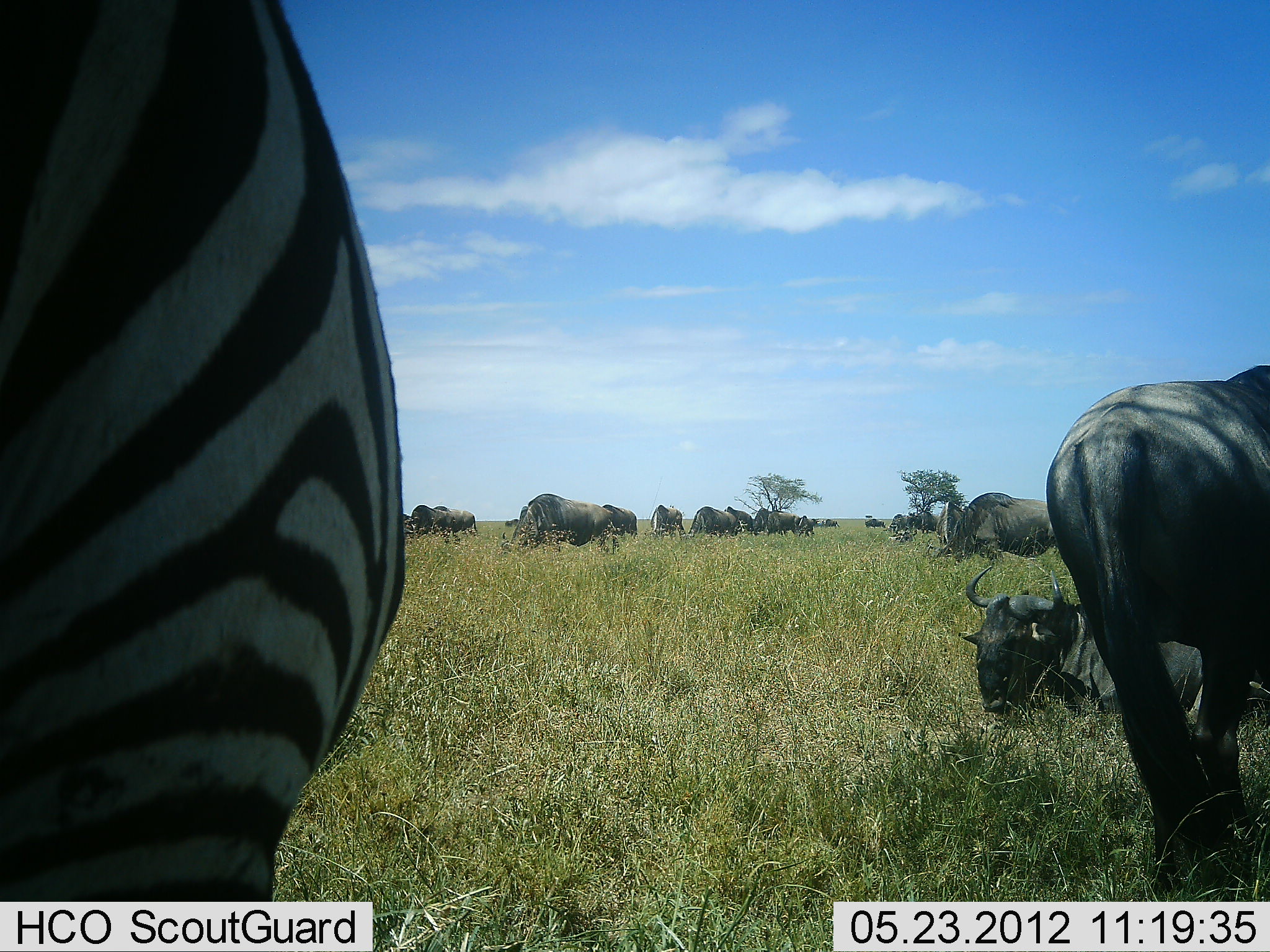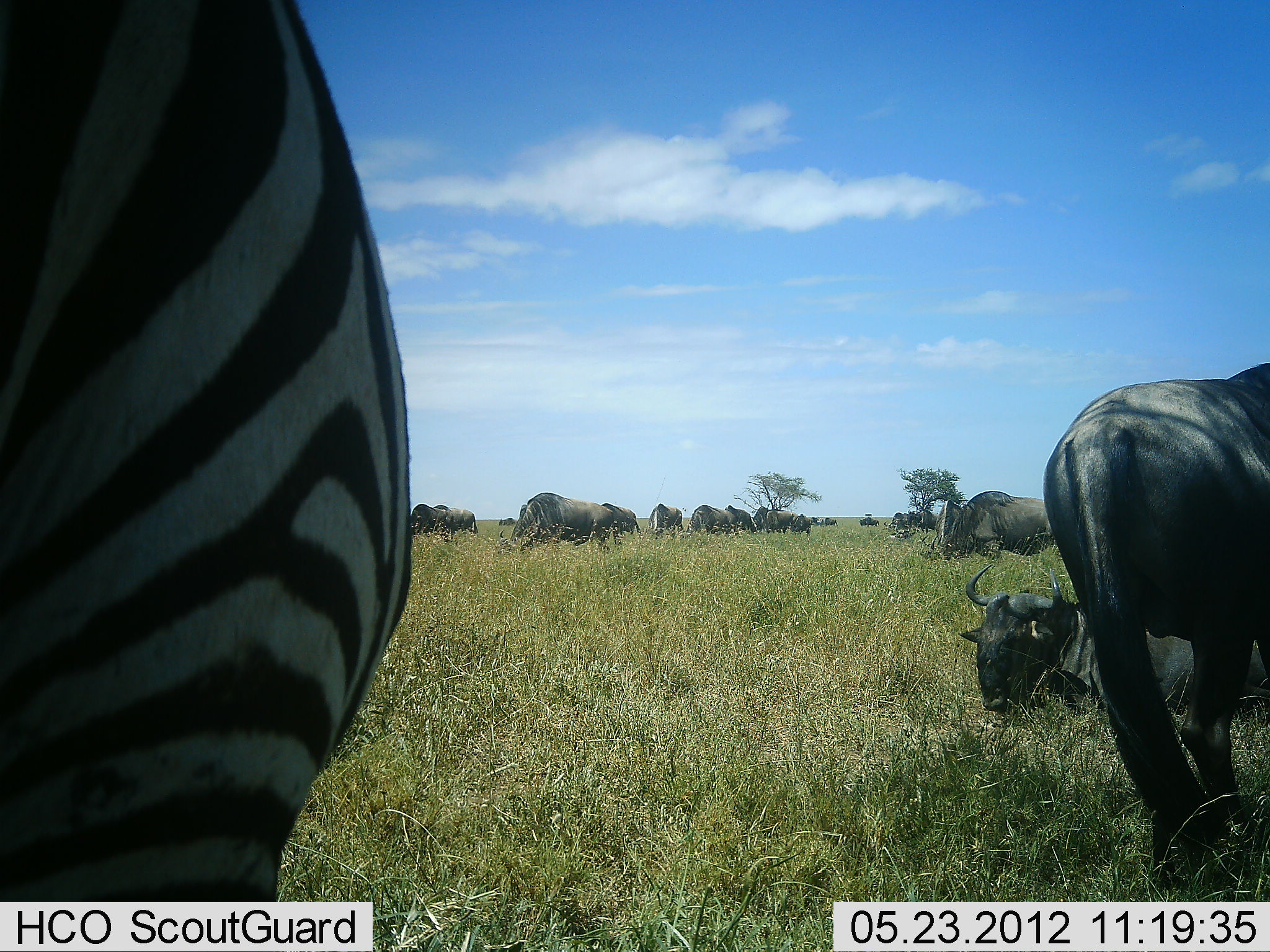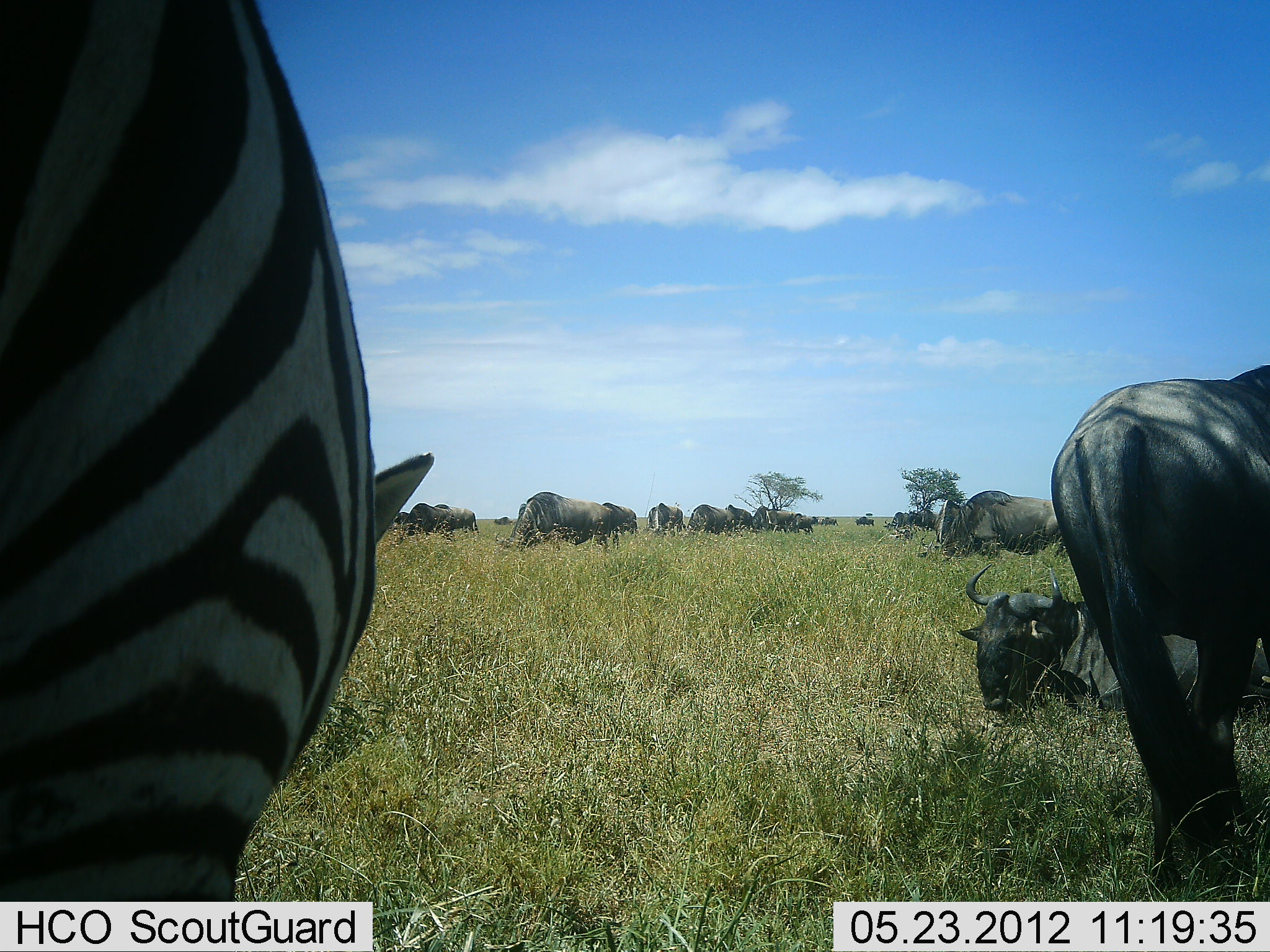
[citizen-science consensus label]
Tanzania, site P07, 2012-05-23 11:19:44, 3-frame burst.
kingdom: Animalia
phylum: Chordata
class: Mammalia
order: Artiodactyla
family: Bovidae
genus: Connochaetes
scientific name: Connochaetes taurinus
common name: blue wildebeest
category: wildebeest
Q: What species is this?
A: Wildebeest (blue wildebeest) (Connochaetes taurinus).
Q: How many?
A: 11-50.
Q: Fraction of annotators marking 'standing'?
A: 62%.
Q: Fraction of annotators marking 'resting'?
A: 85%.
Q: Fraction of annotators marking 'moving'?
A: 15%.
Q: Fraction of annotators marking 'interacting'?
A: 4%.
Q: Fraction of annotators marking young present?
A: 0%.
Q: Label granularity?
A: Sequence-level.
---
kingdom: Animalia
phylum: Chordata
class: Mammalia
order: Perissodactyla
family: Equidae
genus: Equus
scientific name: Equus quagga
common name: plains zebra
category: zebra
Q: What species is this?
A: Zebra (plains zebra) (Equus quagga).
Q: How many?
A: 1.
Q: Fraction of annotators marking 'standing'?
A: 85%.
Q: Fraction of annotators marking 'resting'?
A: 0%.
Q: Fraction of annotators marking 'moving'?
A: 0%.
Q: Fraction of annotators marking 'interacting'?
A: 0%.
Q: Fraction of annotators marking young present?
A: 0%.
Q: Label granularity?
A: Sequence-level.